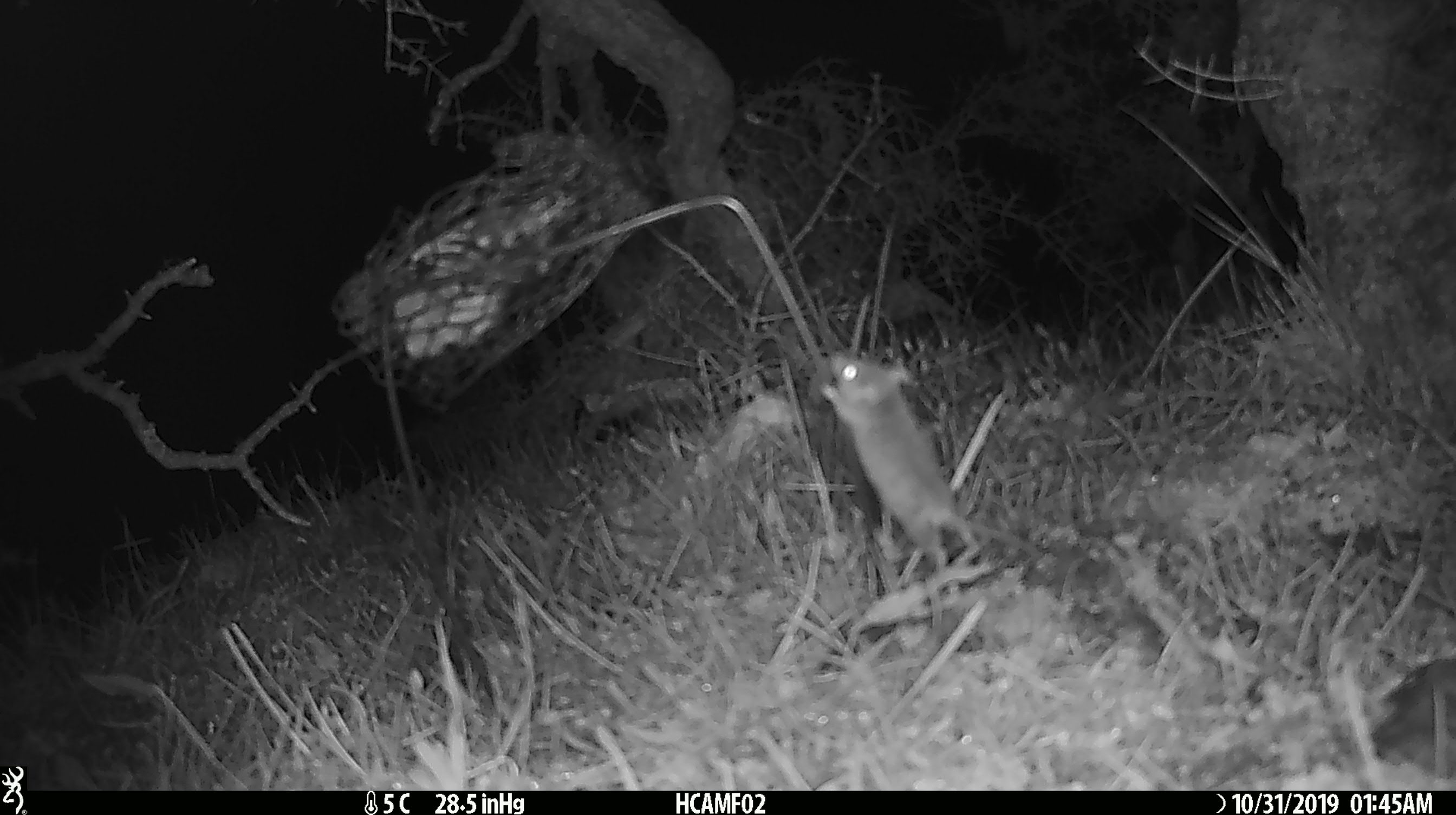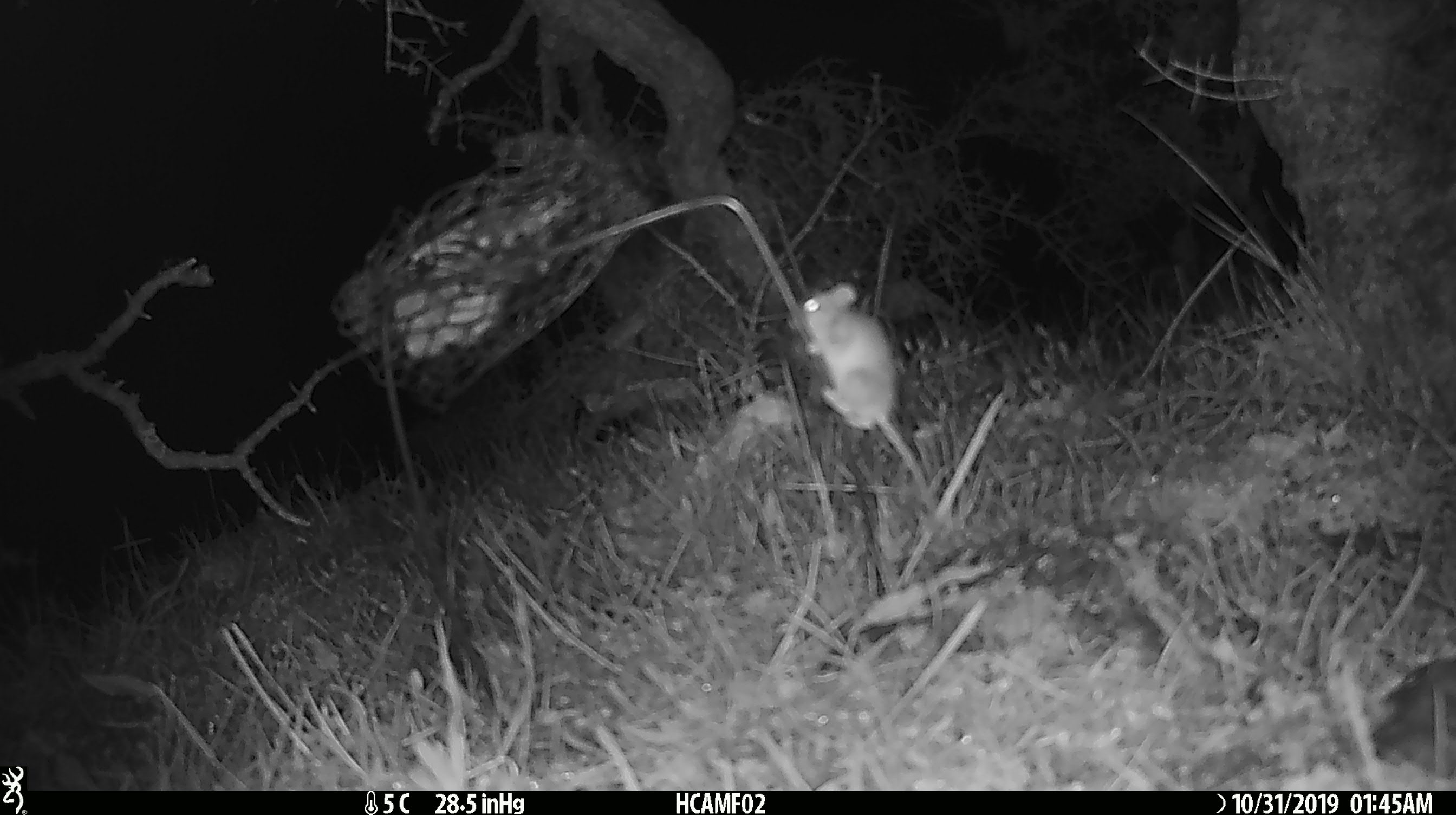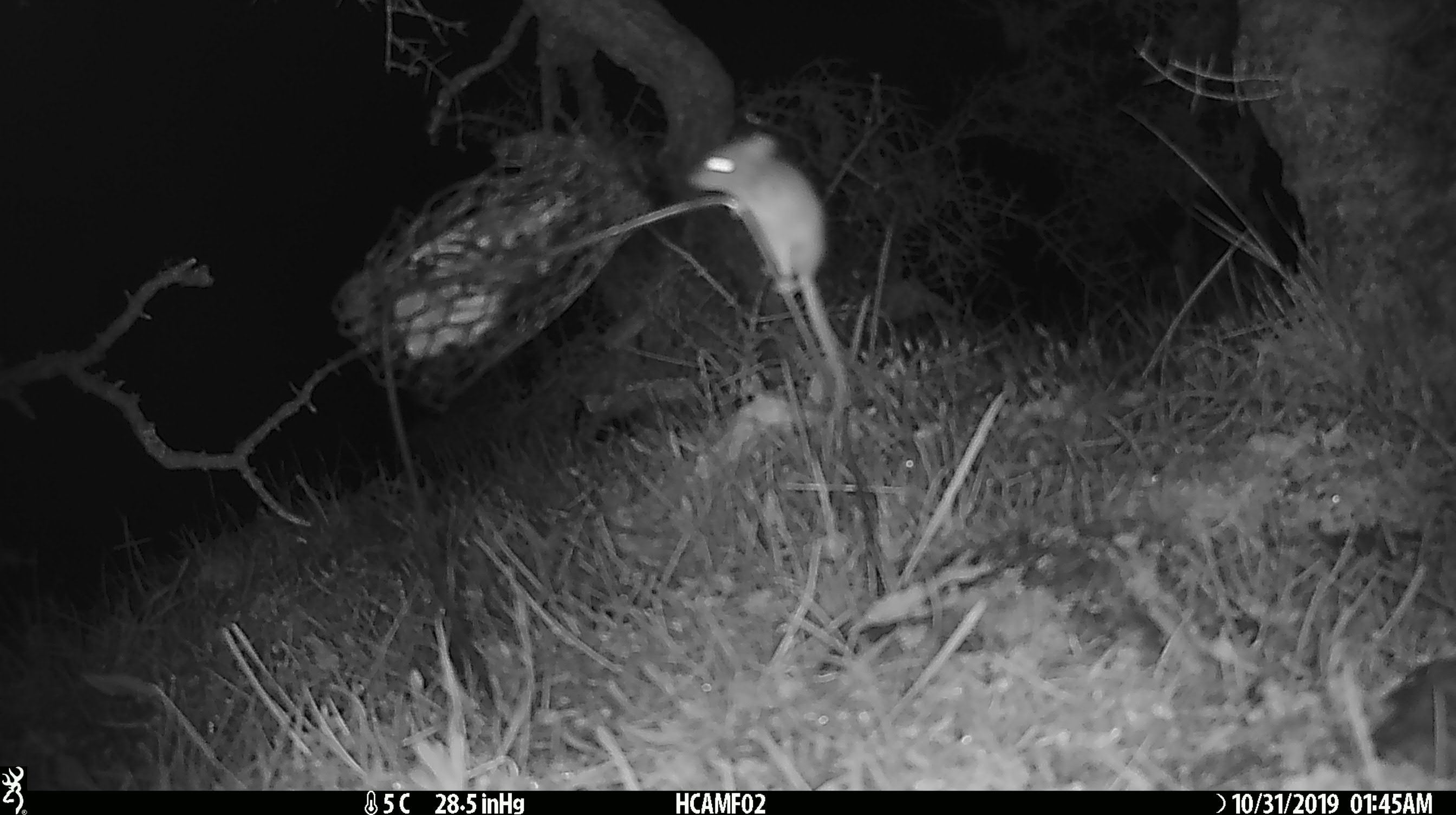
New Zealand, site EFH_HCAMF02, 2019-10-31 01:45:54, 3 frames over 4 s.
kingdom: Animalia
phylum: Chordata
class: Mammalia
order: Rodentia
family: Muridae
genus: Mus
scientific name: Mus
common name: mouse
Mouse (Mus).